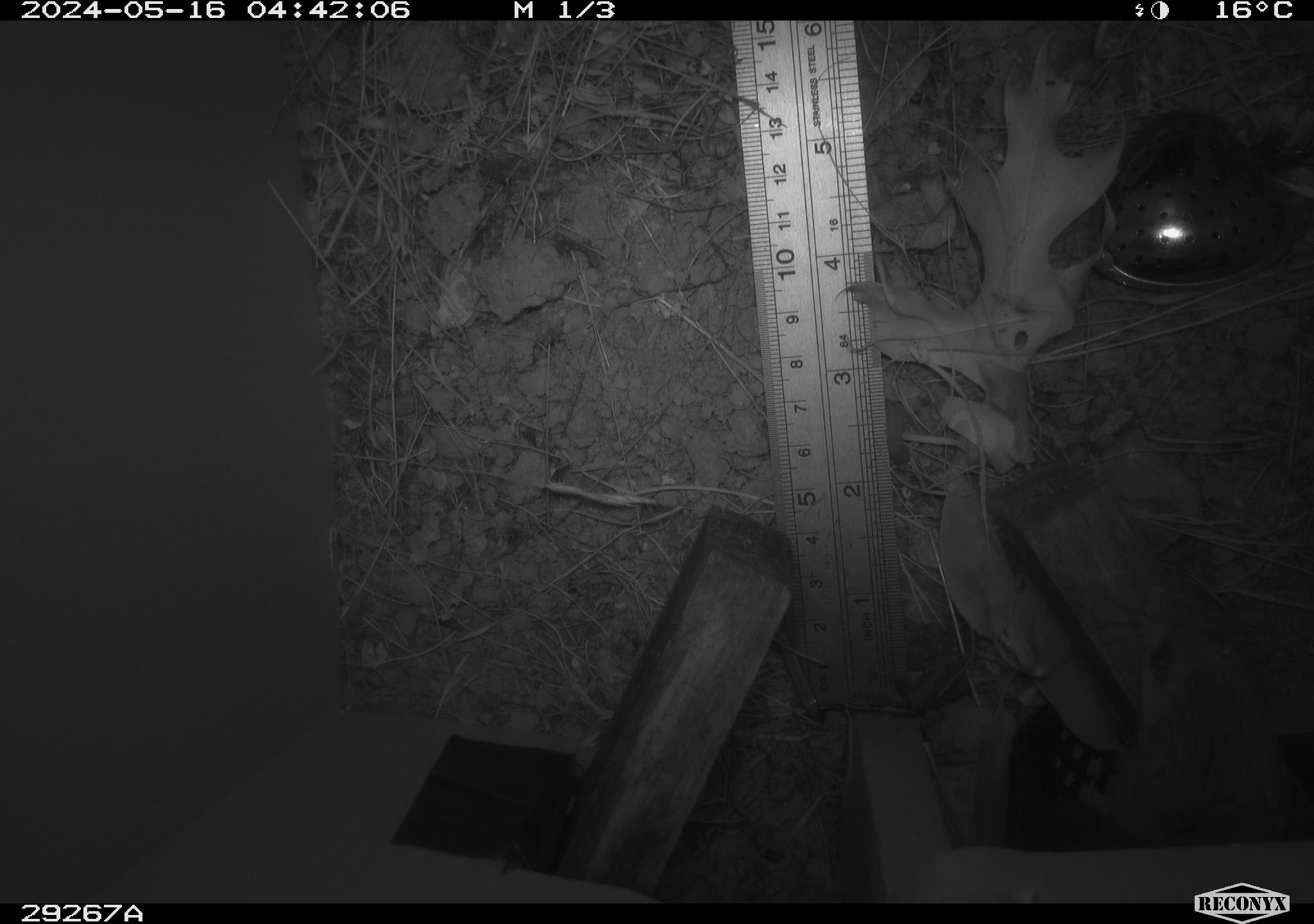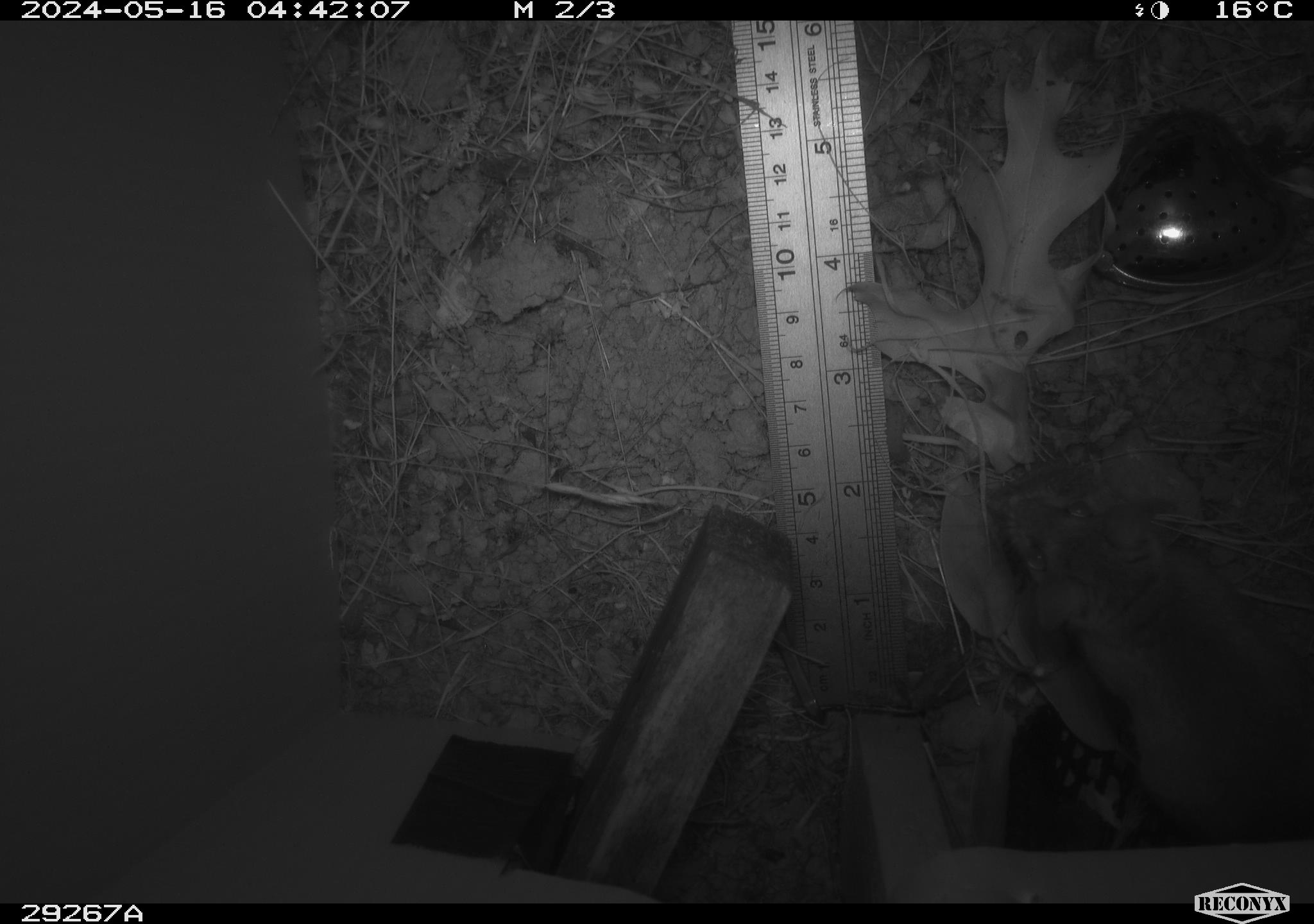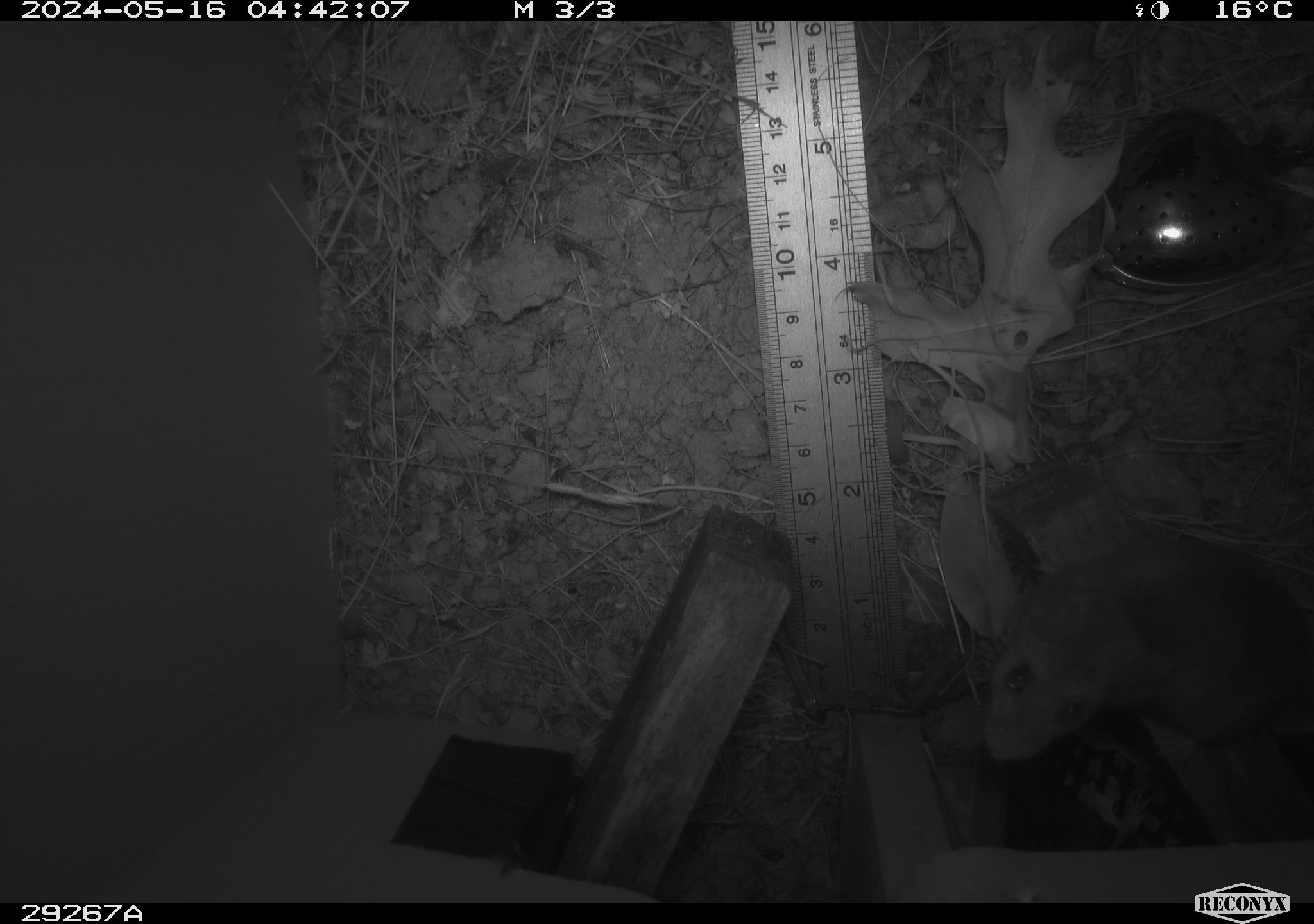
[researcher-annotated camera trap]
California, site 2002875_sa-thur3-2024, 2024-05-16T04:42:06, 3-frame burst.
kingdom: Animalia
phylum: Chordata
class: Mammalia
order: Rodentia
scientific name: Rodentia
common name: mouse species